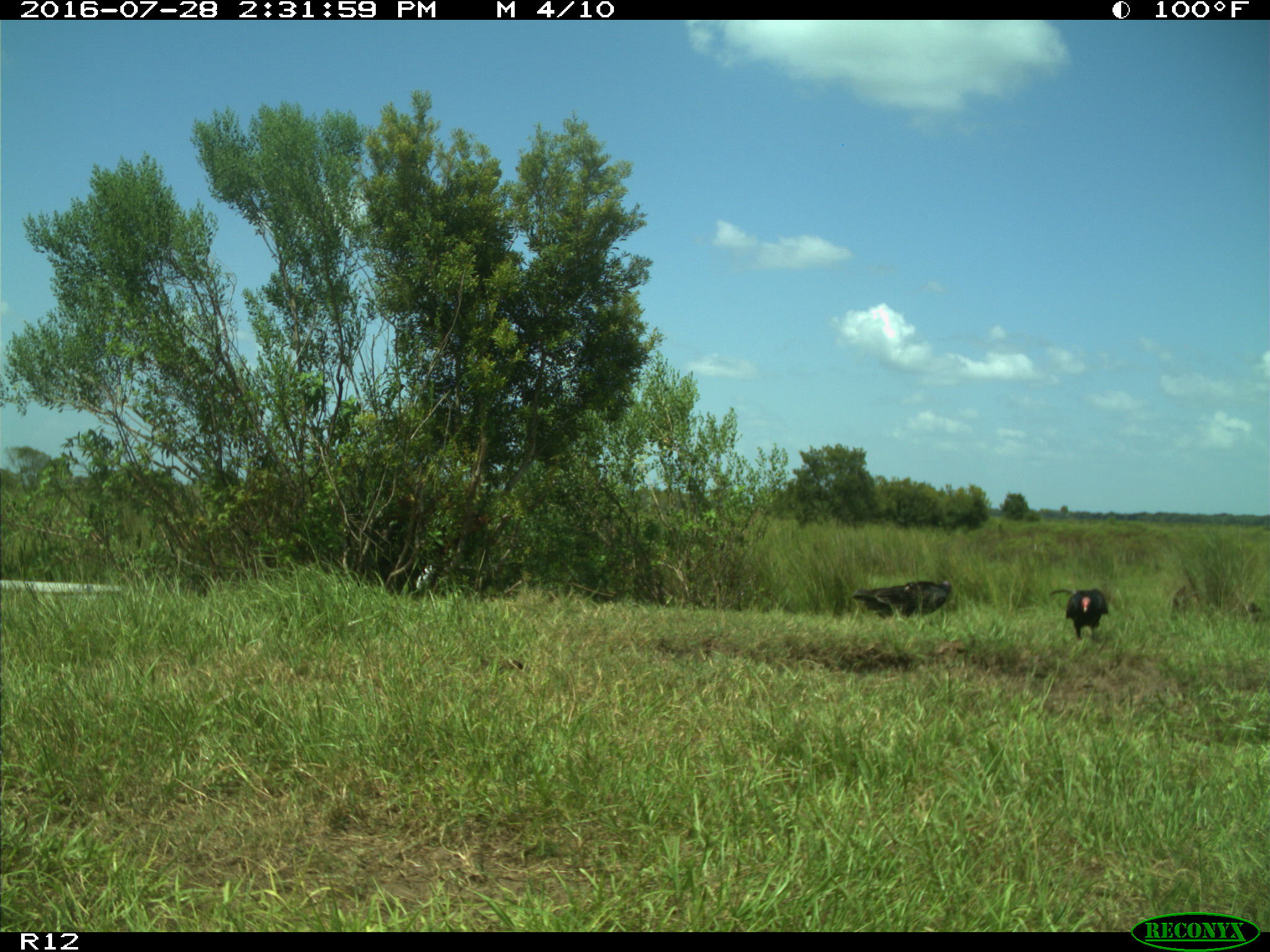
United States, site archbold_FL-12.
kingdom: Animalia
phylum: Chordata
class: Aves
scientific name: Aves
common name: birds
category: unidentified bird